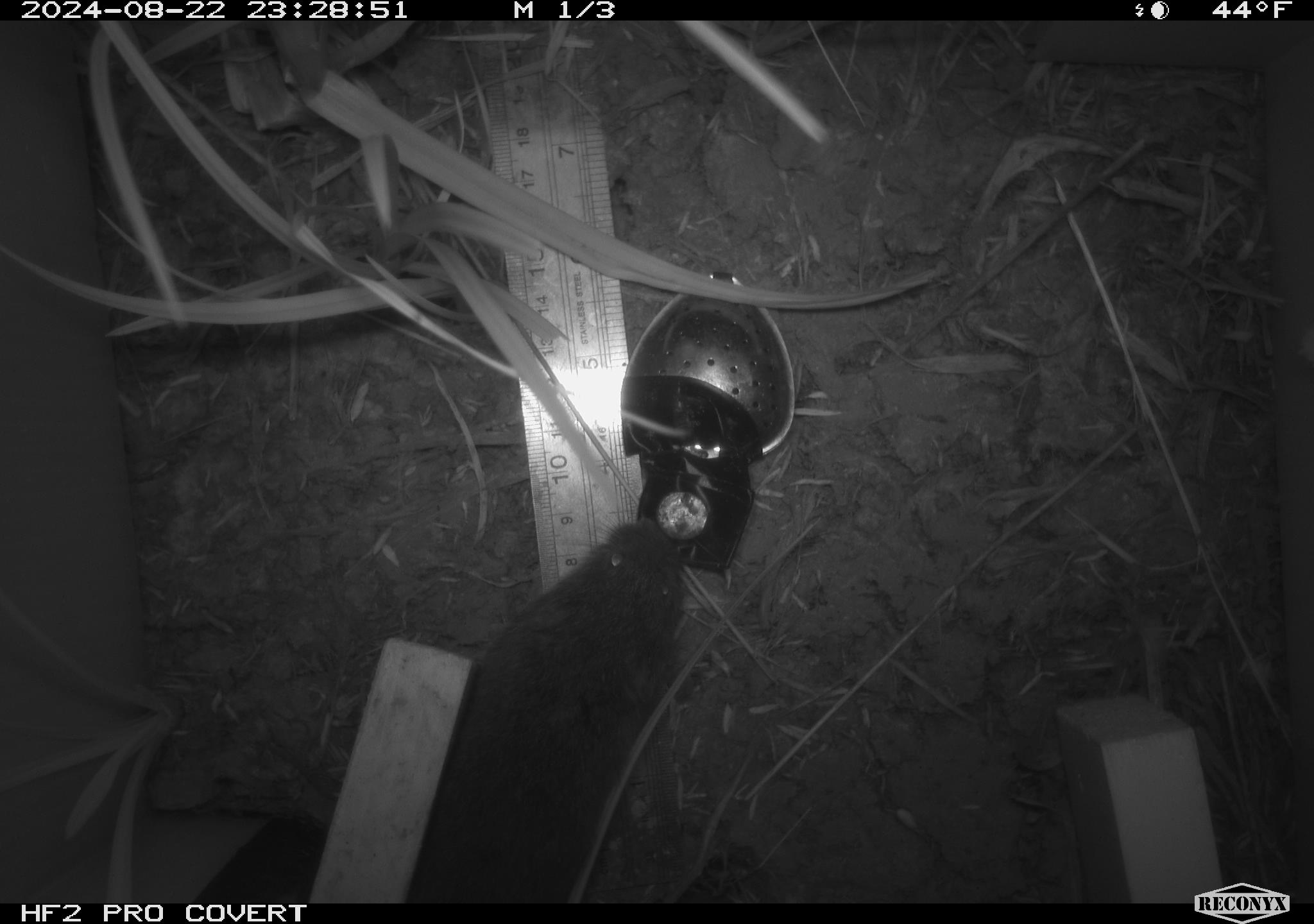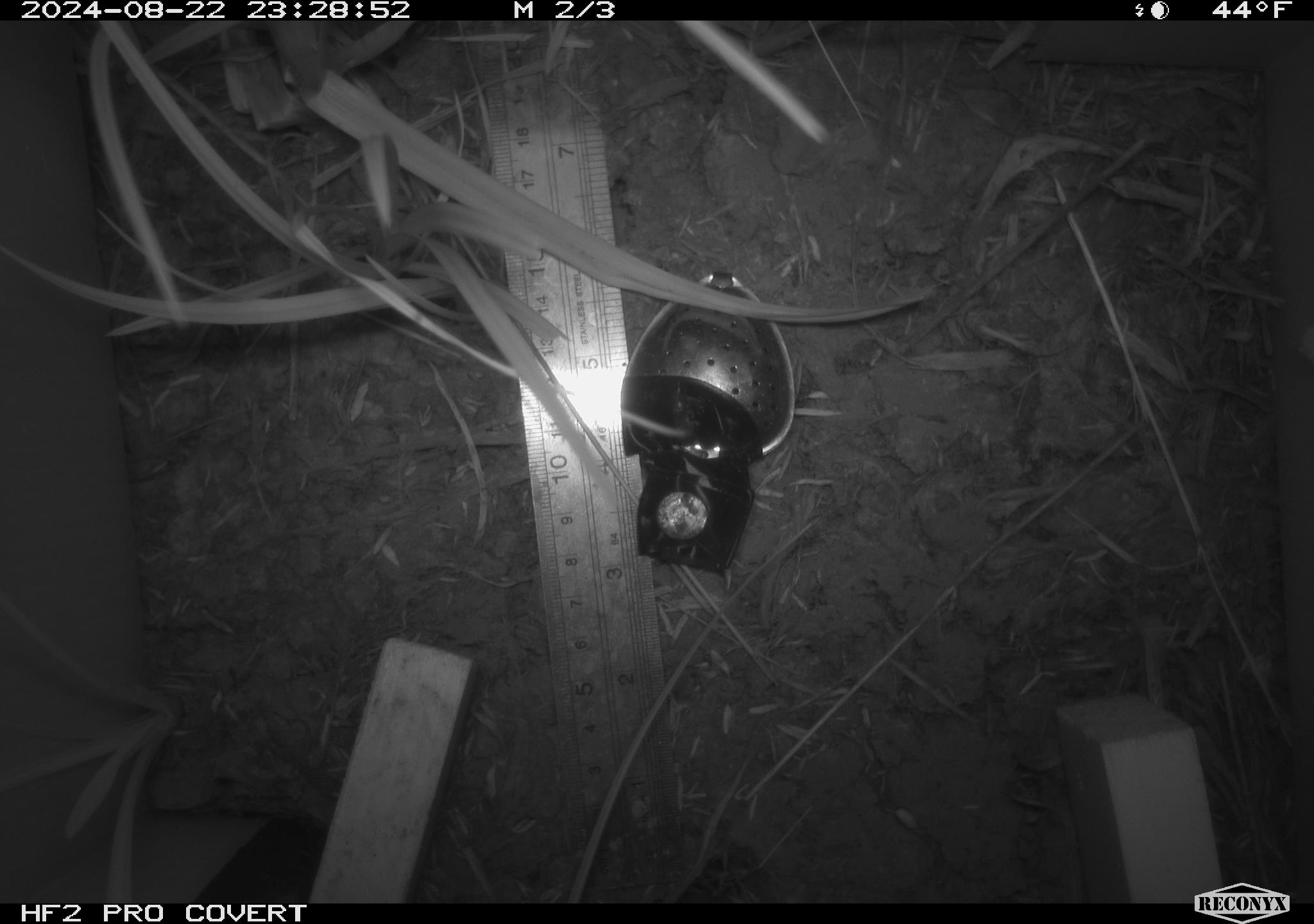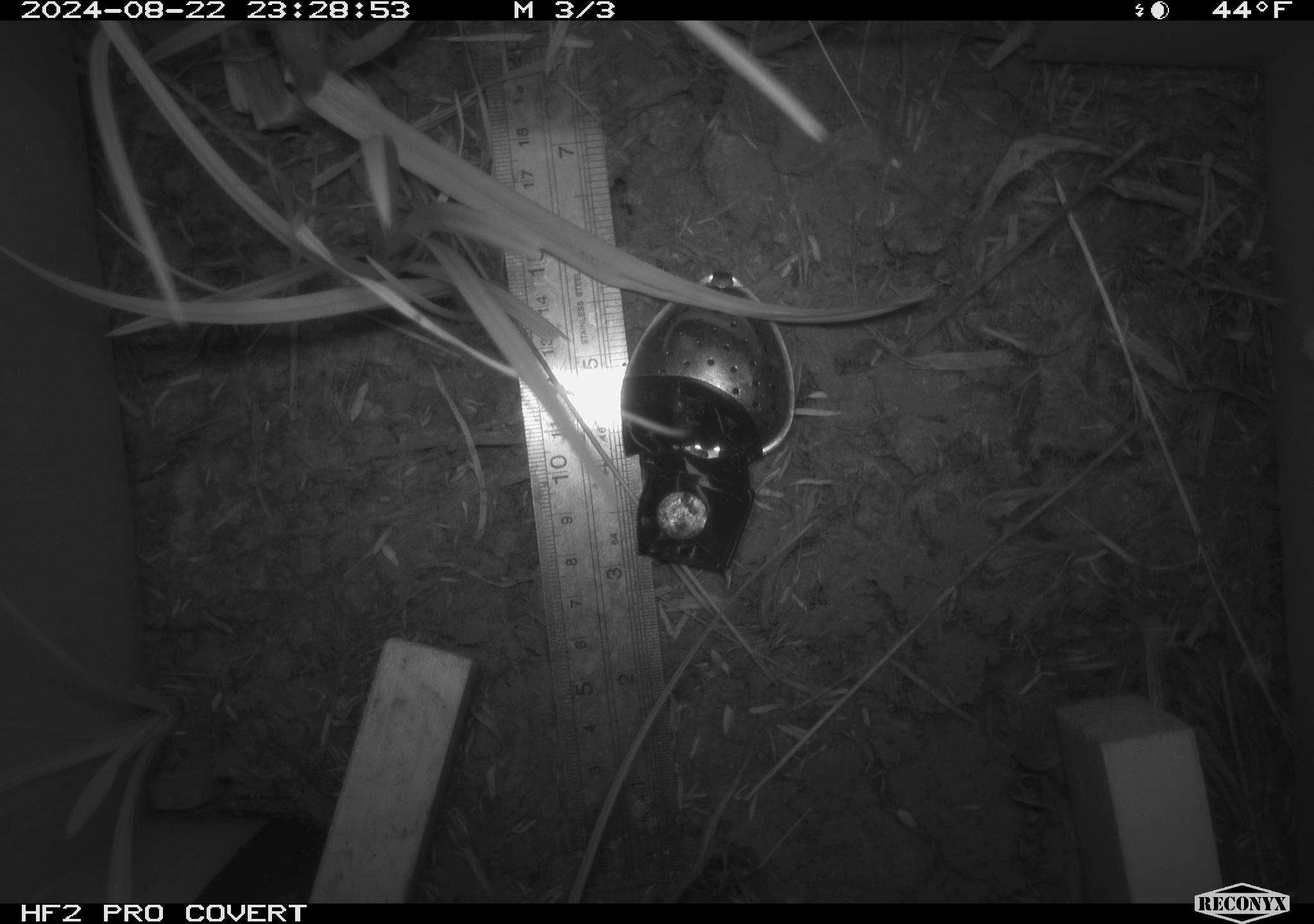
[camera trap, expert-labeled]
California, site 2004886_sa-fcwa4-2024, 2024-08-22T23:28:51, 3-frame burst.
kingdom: Animalia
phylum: Chordata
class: Mammalia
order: Rodentia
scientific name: Rodentia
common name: rodent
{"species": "rodent (Rodentia)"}